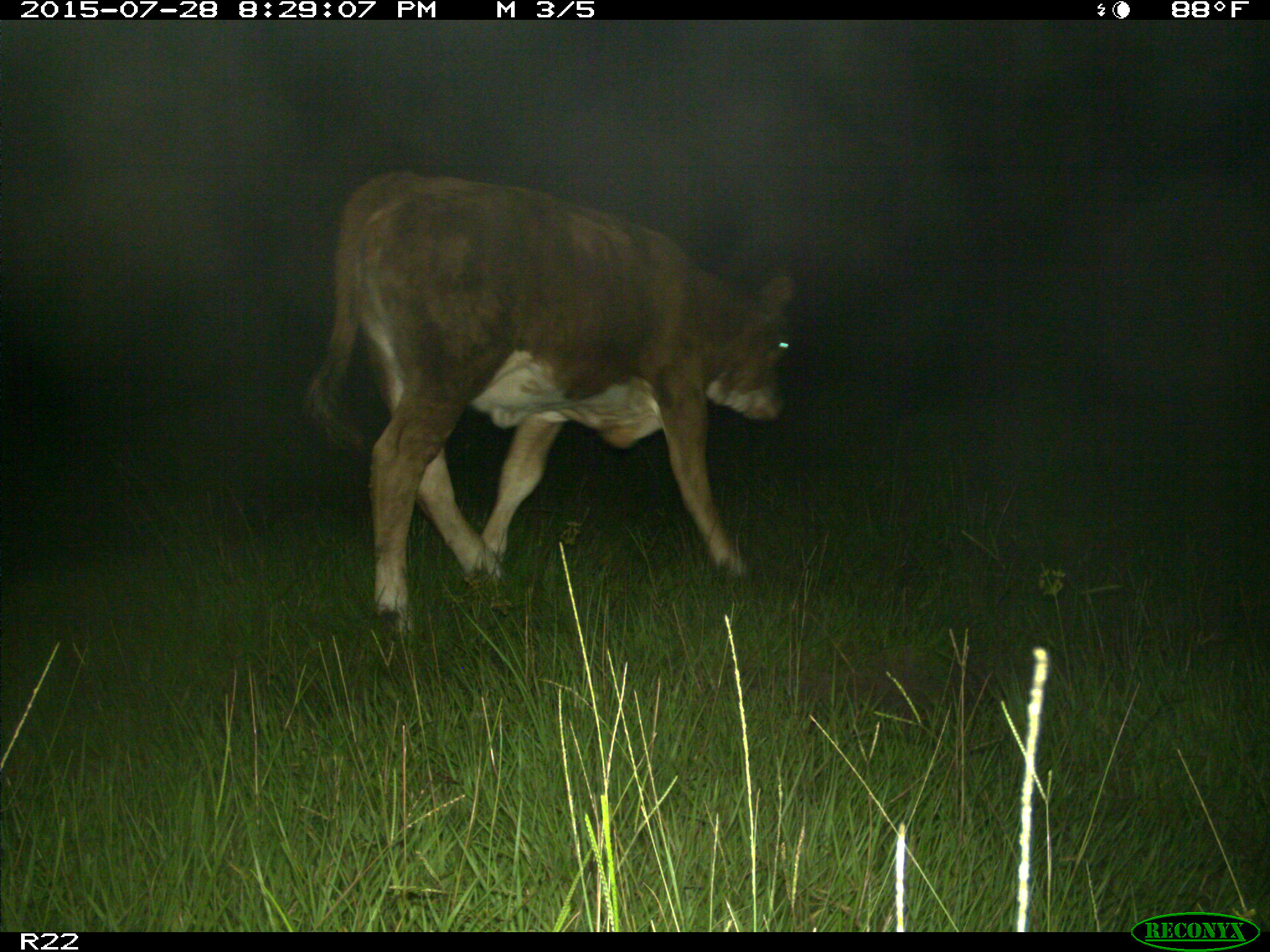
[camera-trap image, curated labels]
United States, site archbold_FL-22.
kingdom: Animalia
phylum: Chordata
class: Mammalia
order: Artiodactyla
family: Bovidae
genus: Bos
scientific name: Bos taurus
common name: domestic cow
Bos taurus (domestic cow).